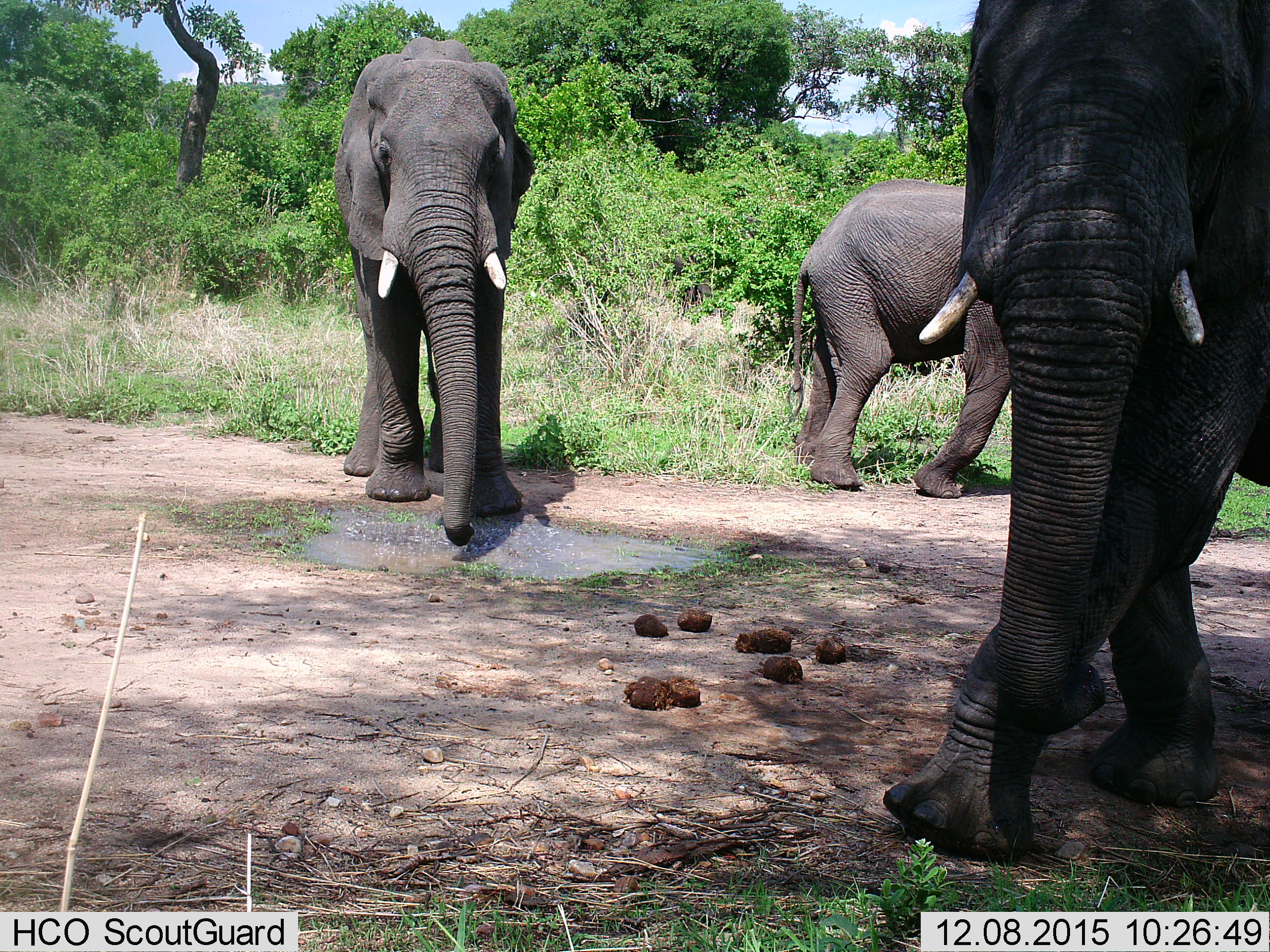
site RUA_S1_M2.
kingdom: Animalia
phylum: Chordata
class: Mammalia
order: Proboscidea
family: Elephantidae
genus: Loxodonta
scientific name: Loxodonta africana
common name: african bush elephant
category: elephant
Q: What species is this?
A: Elephant (african bush elephant) (Loxodonta africana).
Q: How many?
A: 3.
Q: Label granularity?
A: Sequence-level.